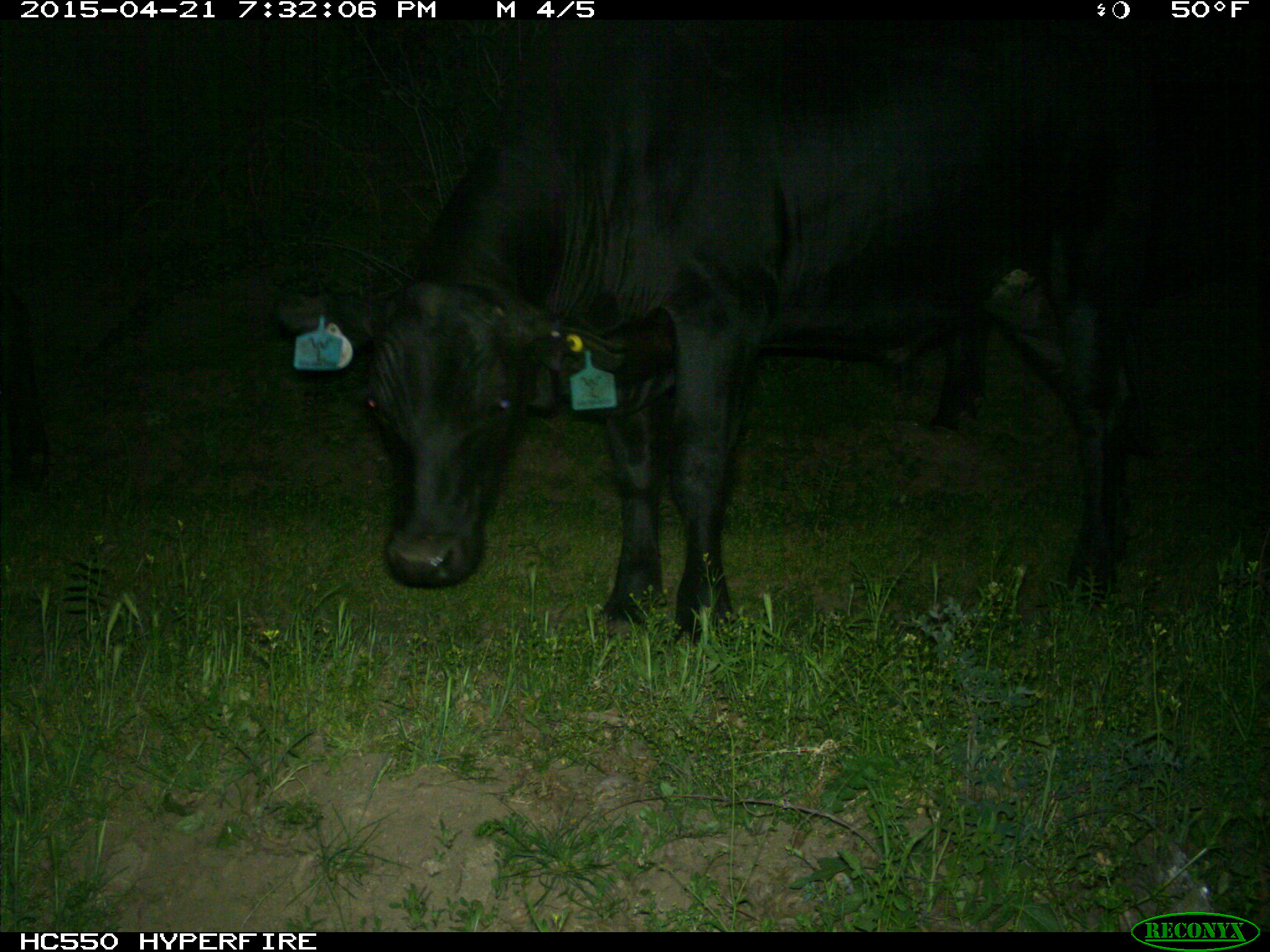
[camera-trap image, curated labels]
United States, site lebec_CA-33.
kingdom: Animalia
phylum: Chordata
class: Mammalia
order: Artiodactyla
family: Bovidae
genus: Bos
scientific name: Bos taurus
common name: domestic cow